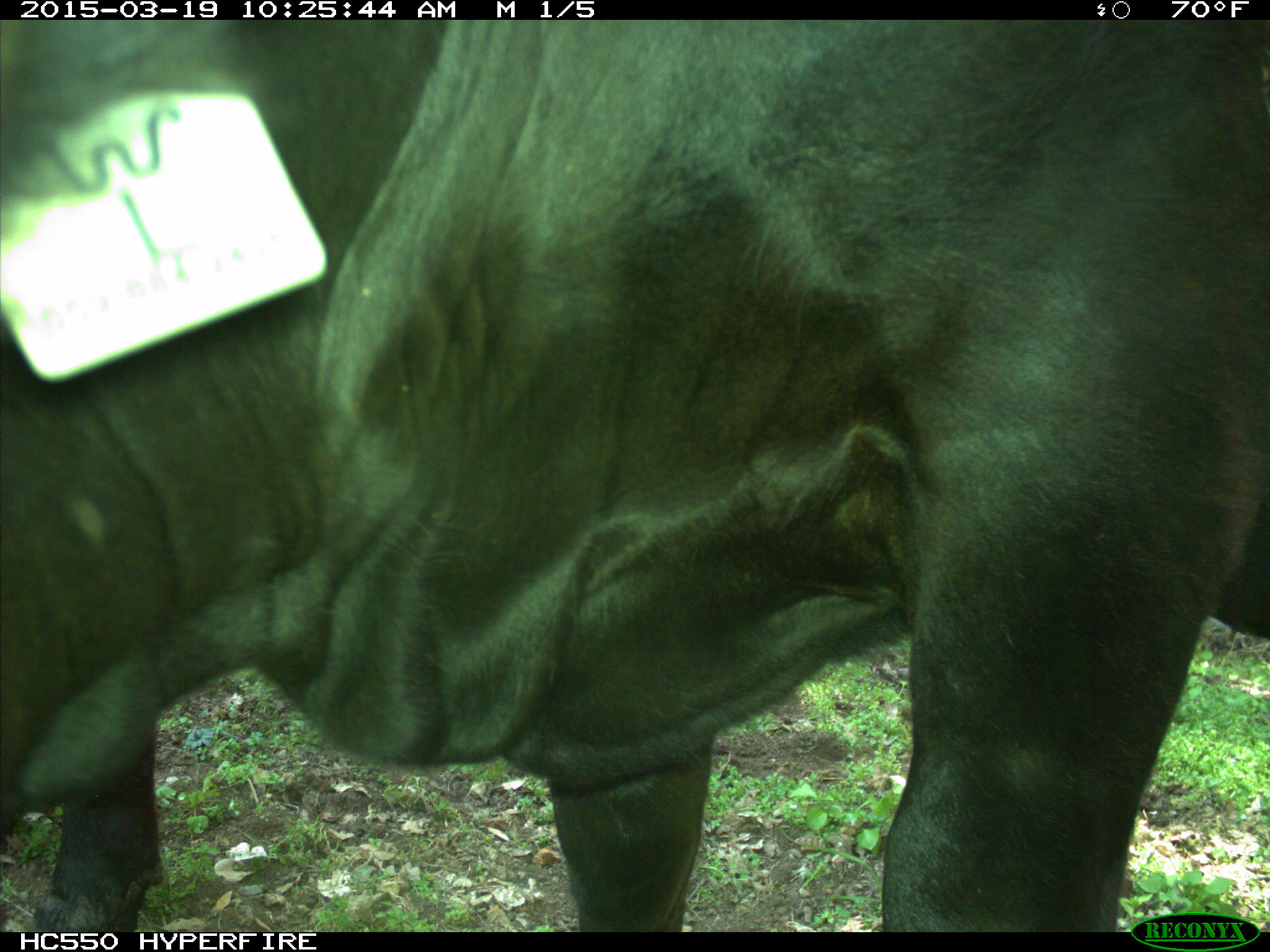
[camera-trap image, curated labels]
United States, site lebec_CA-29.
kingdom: Animalia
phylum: Chordata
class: Mammalia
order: Artiodactyla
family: Bovidae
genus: Bos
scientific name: Bos taurus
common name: domestic cow